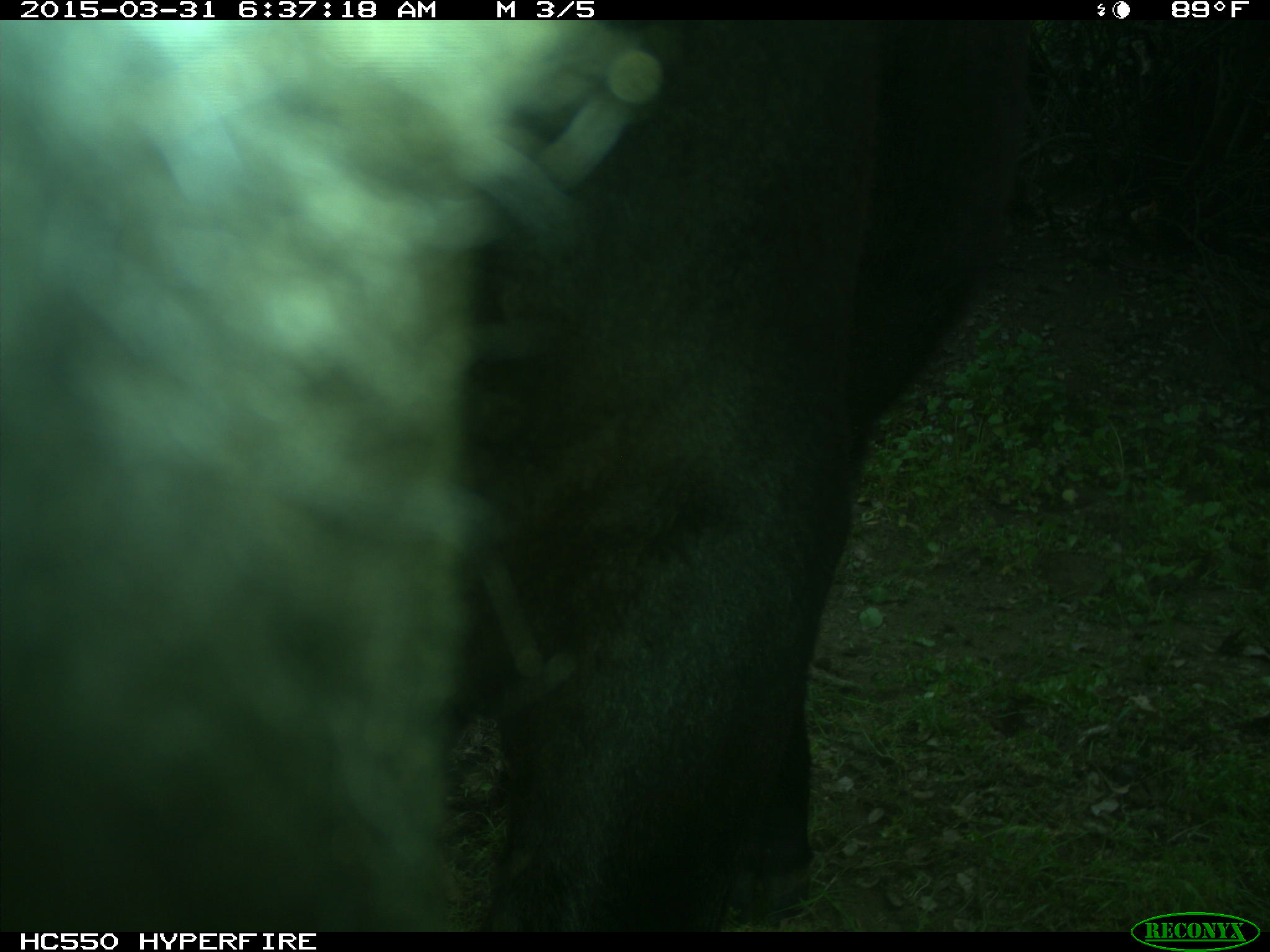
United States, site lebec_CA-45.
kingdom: Animalia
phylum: Chordata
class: Mammalia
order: Artiodactyla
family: Bovidae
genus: Bos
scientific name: Bos taurus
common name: domestic cow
Bos taurus (domestic cow).